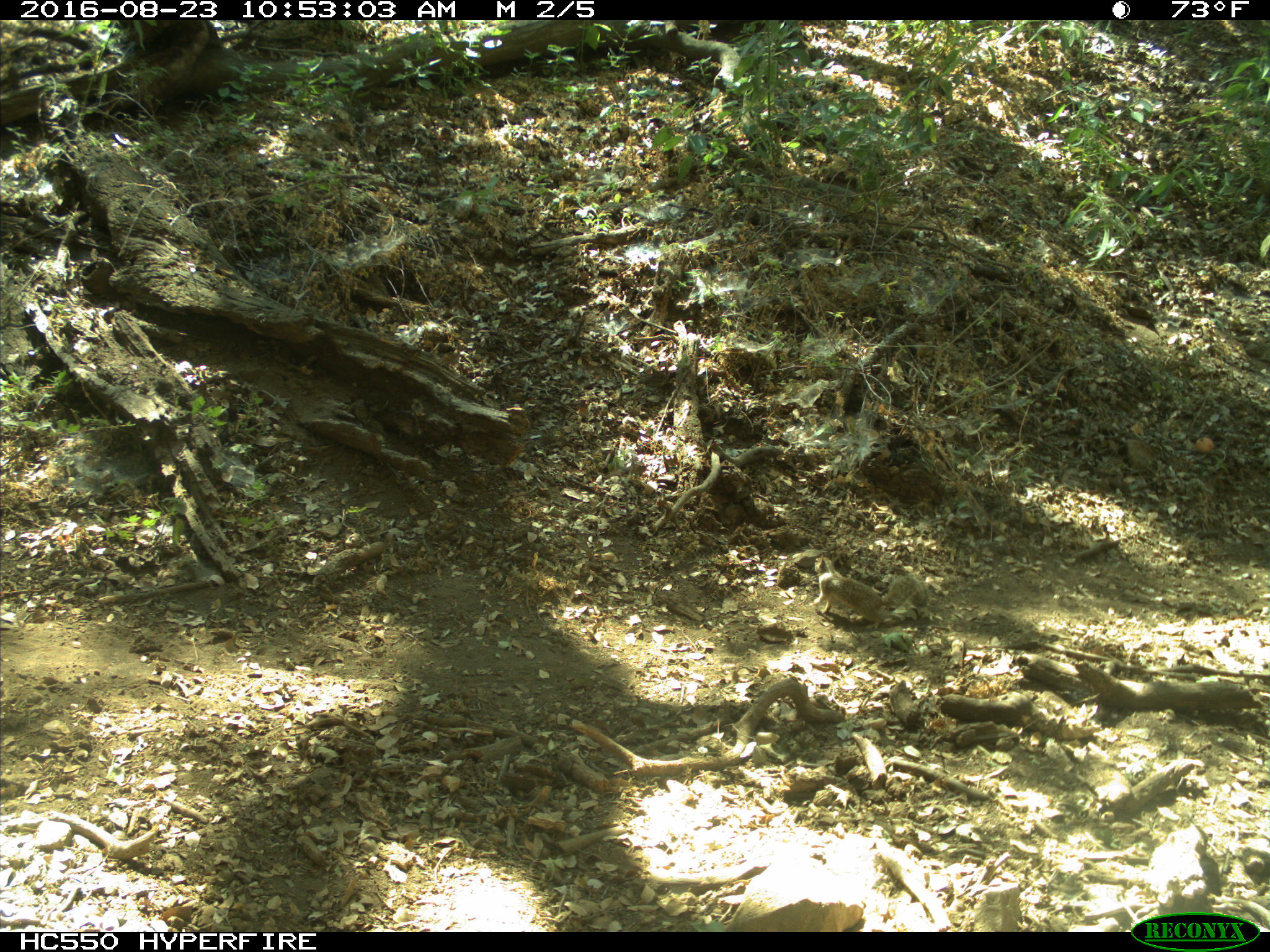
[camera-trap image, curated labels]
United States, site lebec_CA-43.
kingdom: Animalia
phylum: Chordata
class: Mammalia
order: Rodentia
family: Sciuridae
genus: Otospermophilus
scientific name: Otospermophilus beecheyi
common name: california ground squirrel